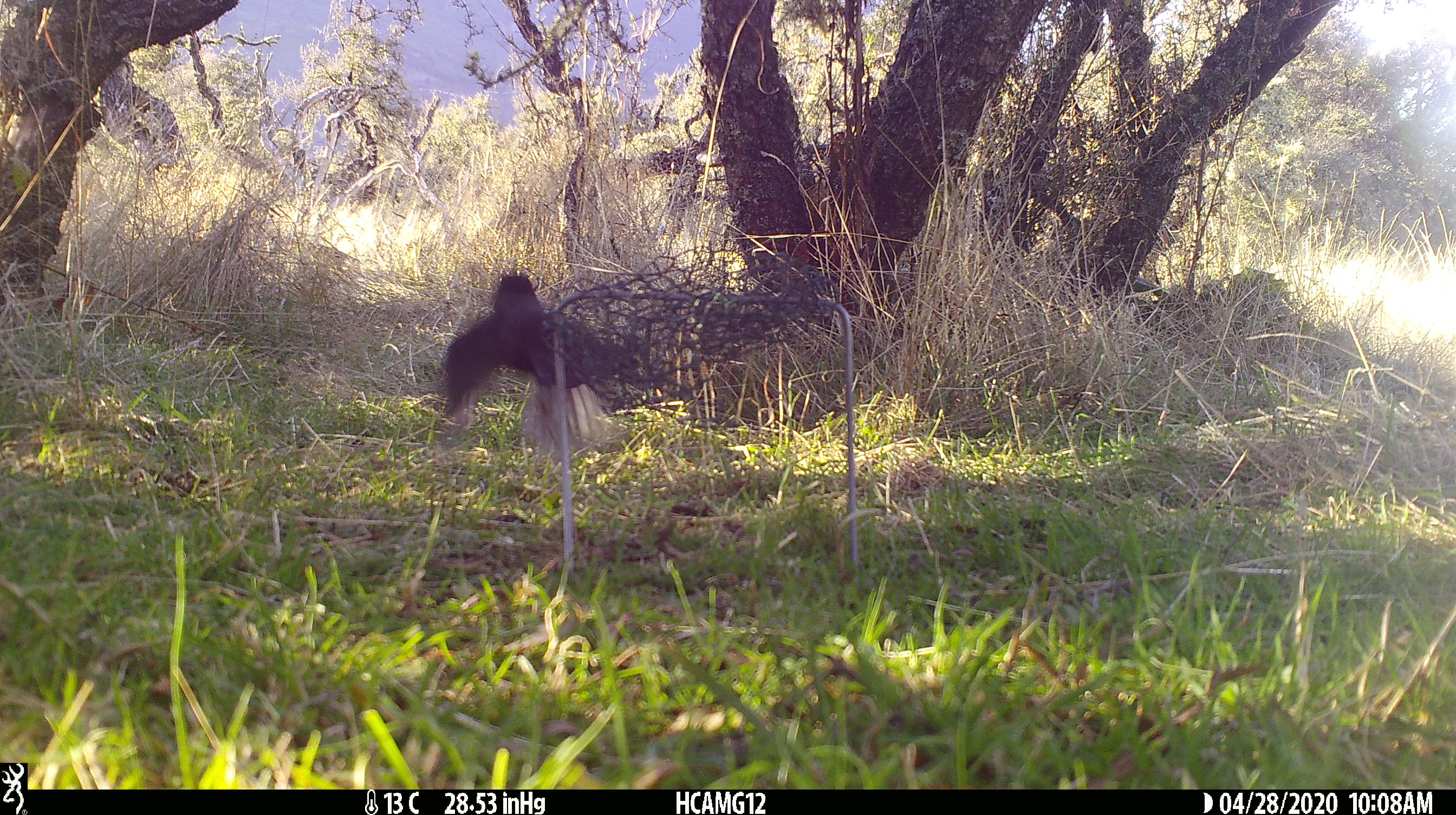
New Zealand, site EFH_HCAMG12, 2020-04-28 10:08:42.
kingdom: Animalia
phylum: Chordata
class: Aves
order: Passeriformes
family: Turdidae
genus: Turdus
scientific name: Turdus merula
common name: eurasian blackbird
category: blackbird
Blackbird (eurasian blackbird) (Turdus merula).